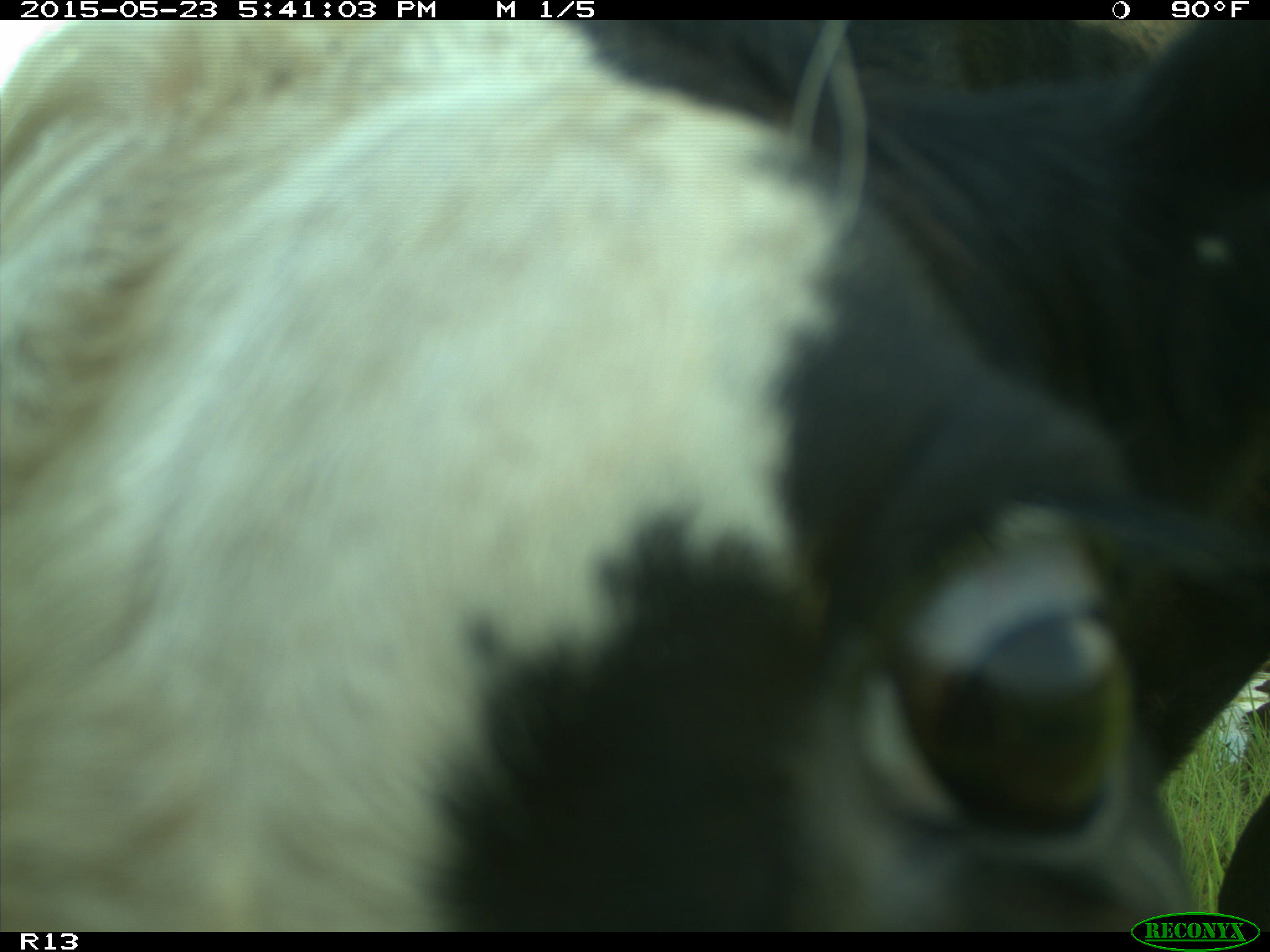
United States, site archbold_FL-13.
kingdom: Animalia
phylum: Chordata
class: Mammalia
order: Artiodactyla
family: Bovidae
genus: Bos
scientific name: Bos taurus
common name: domestic cow